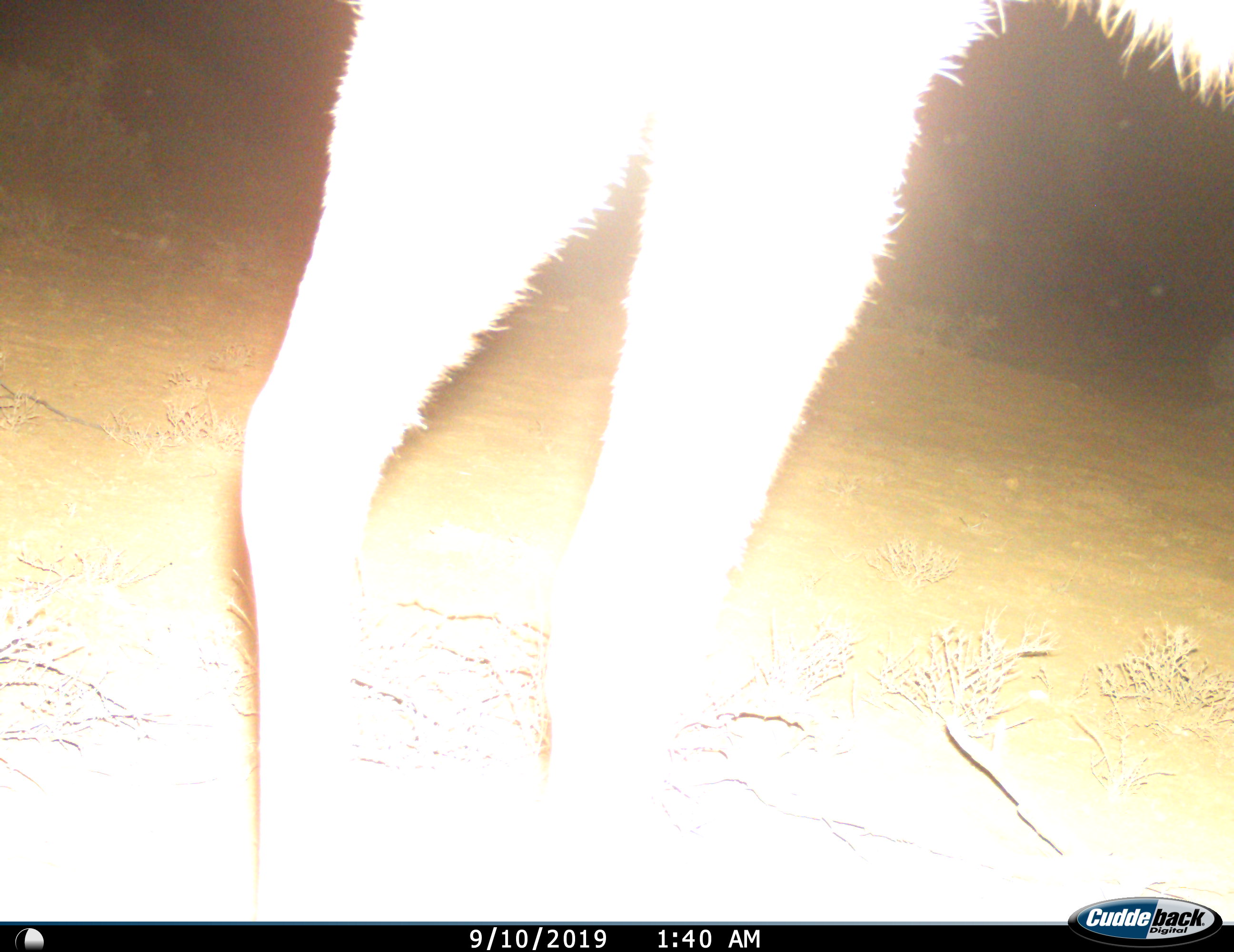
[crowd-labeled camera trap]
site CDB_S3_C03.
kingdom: Animalia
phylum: Chordata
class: Mammalia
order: Artiodactyla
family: Bovidae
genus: Tragelaphus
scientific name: Tragelaphus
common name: kudu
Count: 1.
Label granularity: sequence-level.